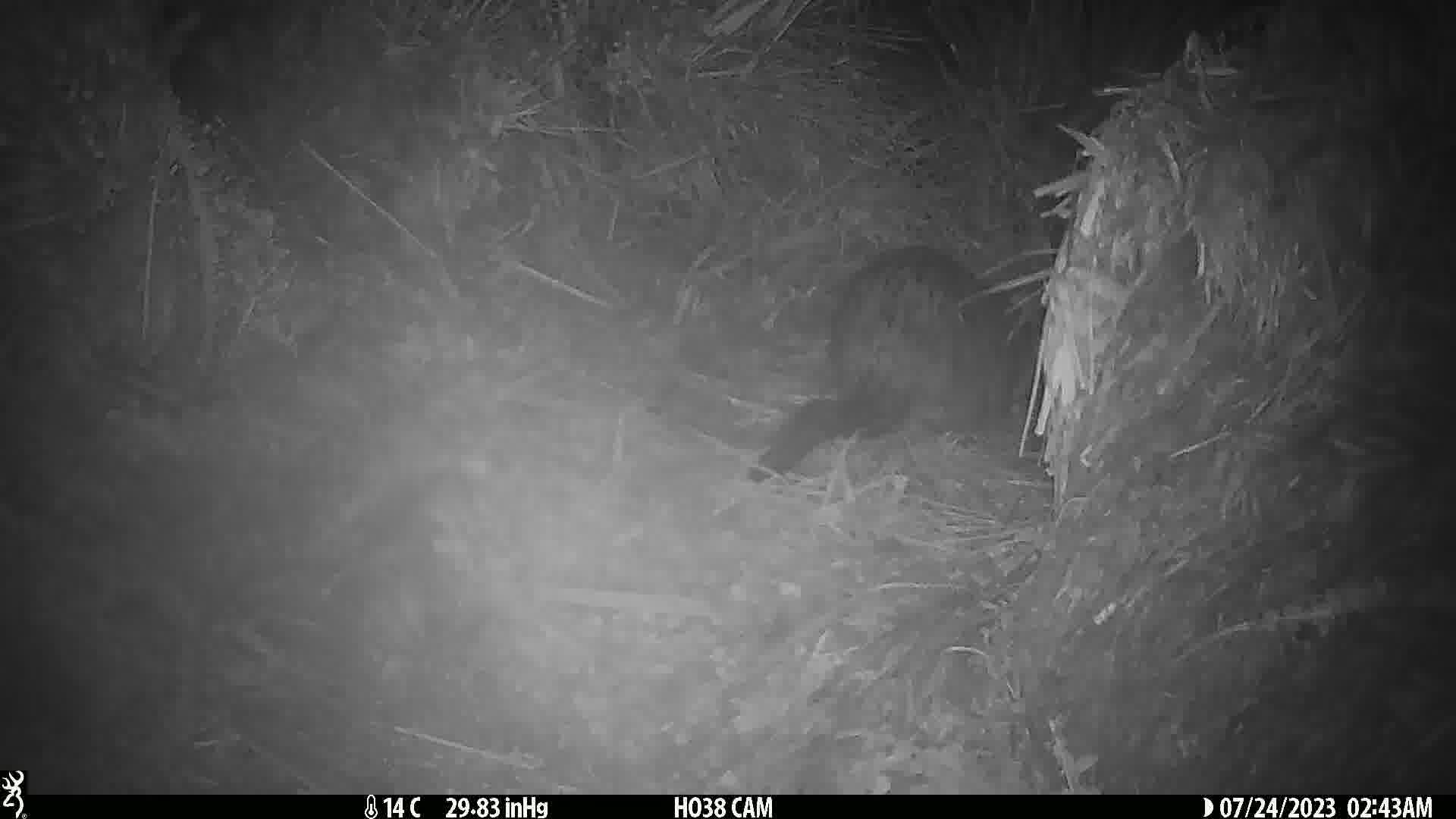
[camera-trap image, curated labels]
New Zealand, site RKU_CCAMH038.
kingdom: Animalia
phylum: Chordata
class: Mammalia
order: Diprotodontia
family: Phalangeridae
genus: Trichosurus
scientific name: Trichosurus vulpecula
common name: common brushtail possum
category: possum